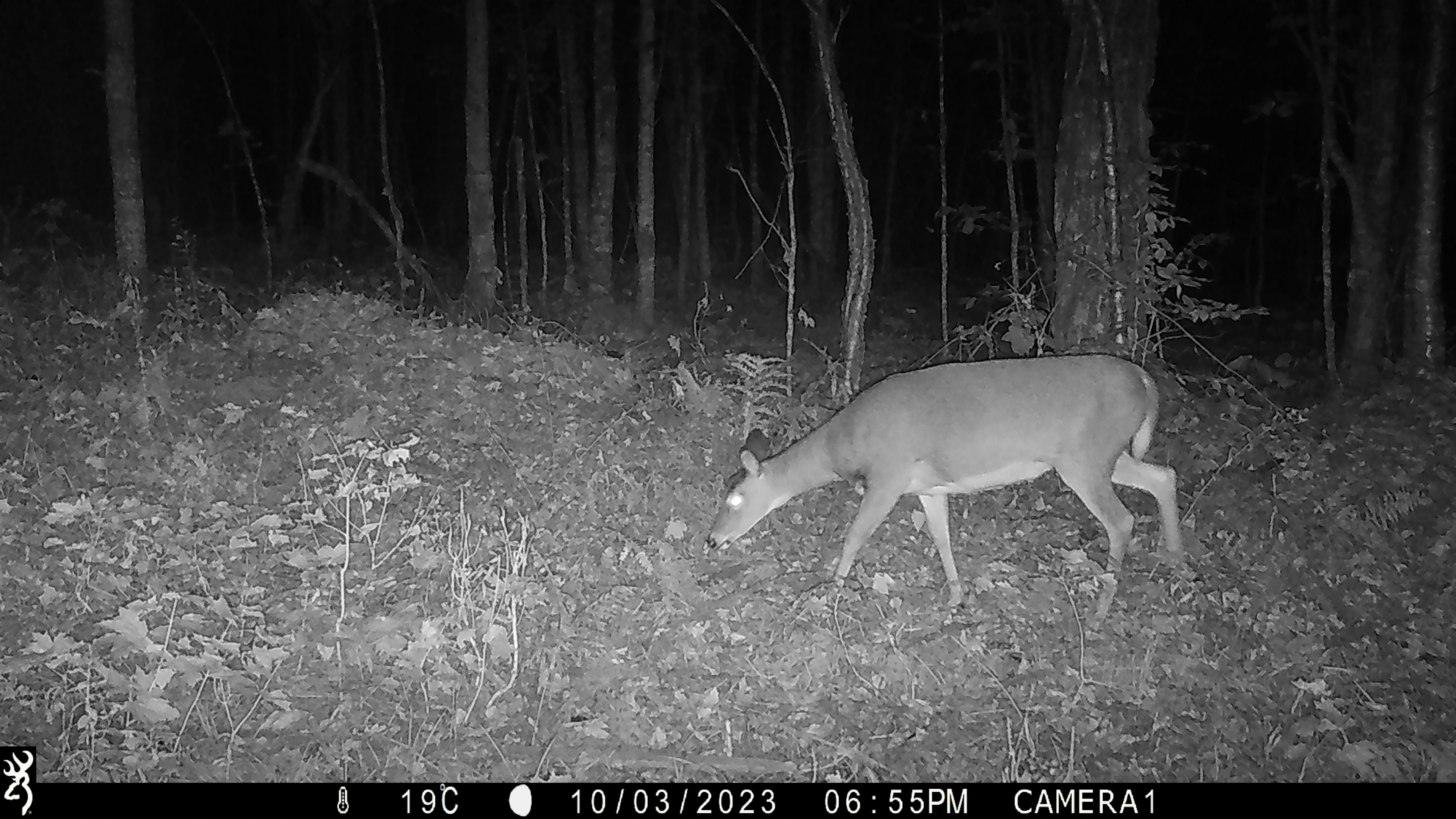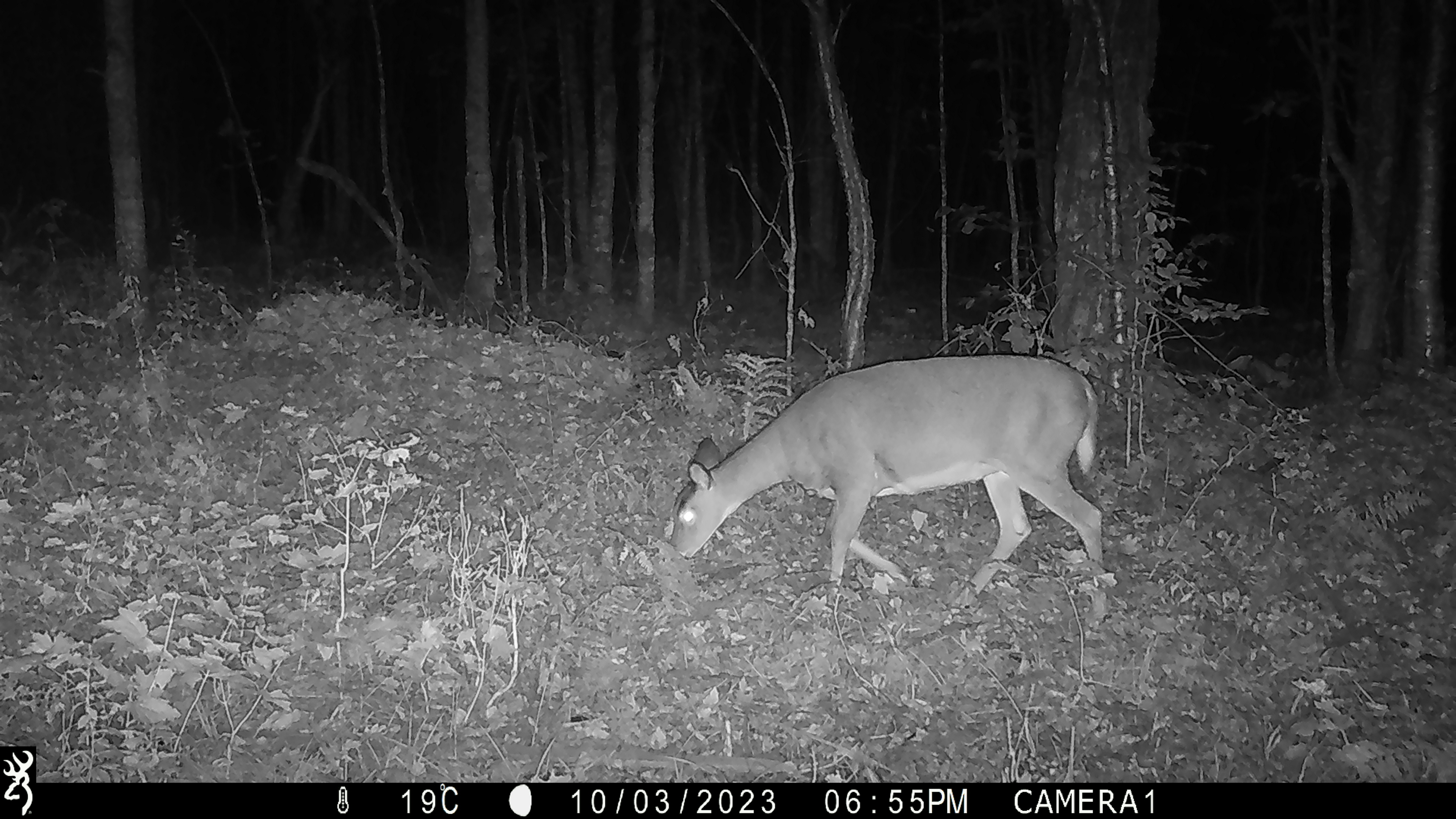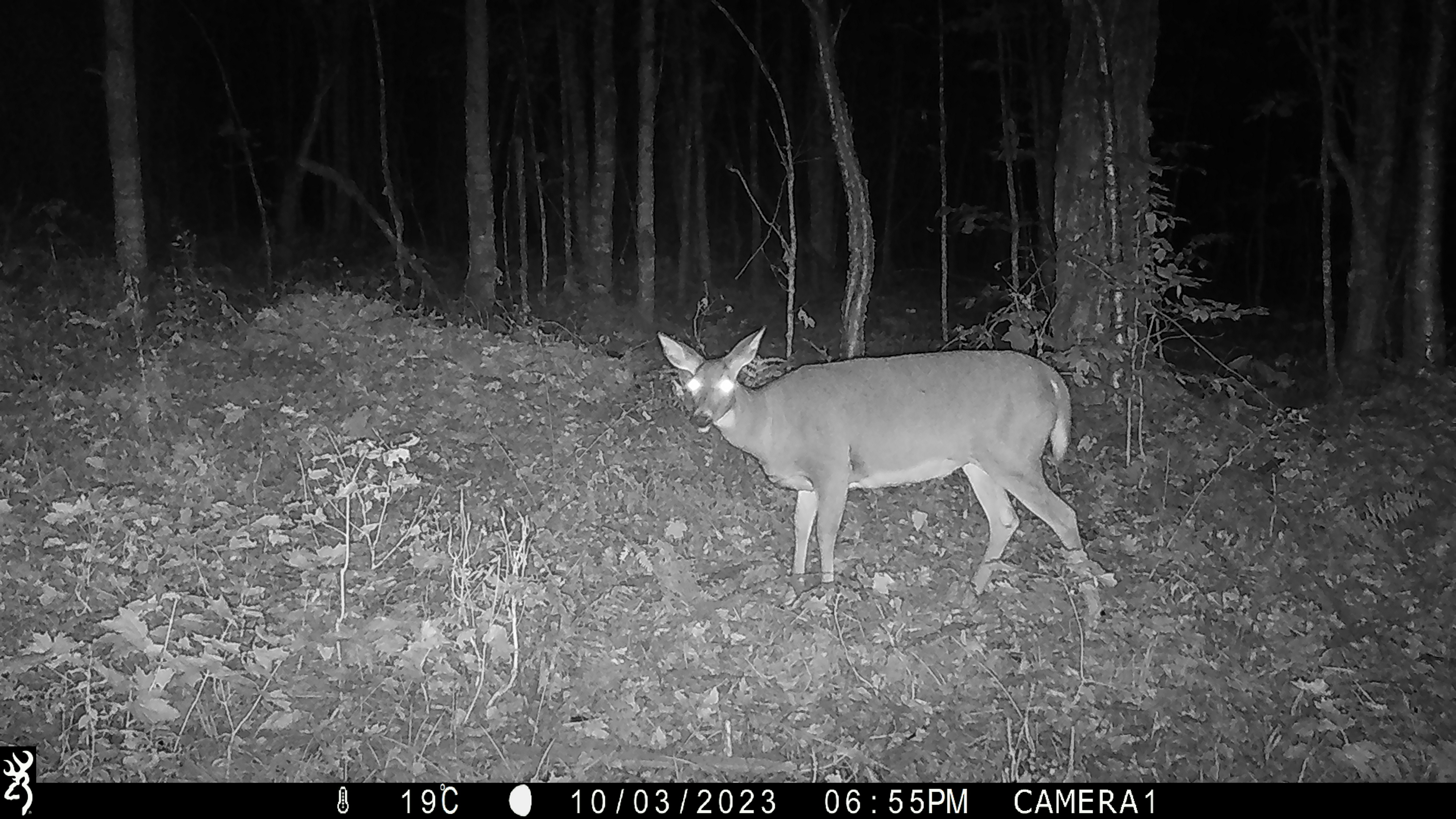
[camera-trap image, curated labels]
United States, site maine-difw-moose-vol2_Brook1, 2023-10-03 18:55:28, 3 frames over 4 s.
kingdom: Animalia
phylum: Chordata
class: Mammalia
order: Artiodactyla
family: Cervidae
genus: Odocoileus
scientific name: Odocoileus virginianus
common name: white-tailed deer